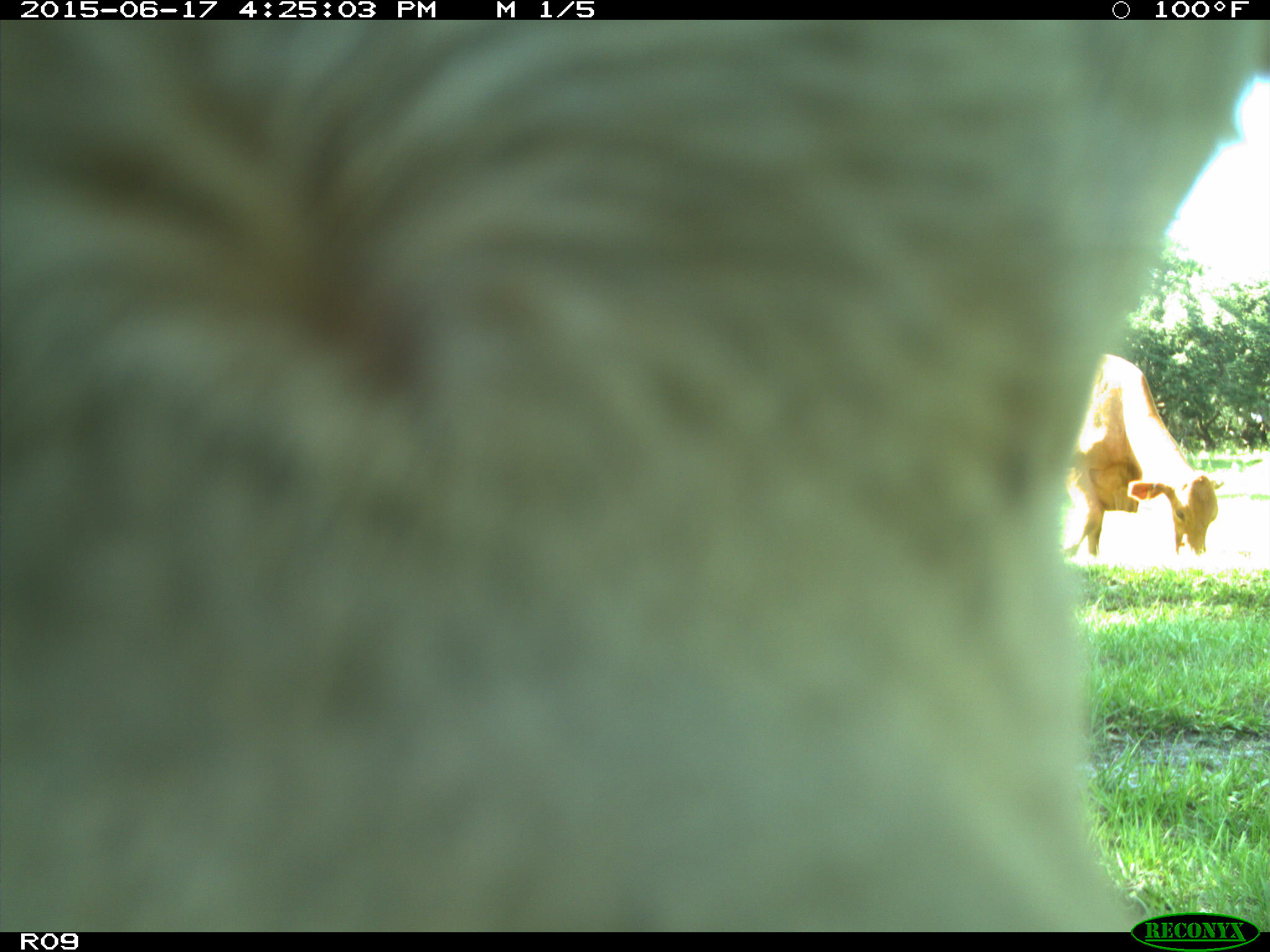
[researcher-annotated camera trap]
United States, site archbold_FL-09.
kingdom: Animalia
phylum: Chordata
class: Mammalia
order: Artiodactyla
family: Bovidae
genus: Bos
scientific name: Bos taurus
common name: domestic cow